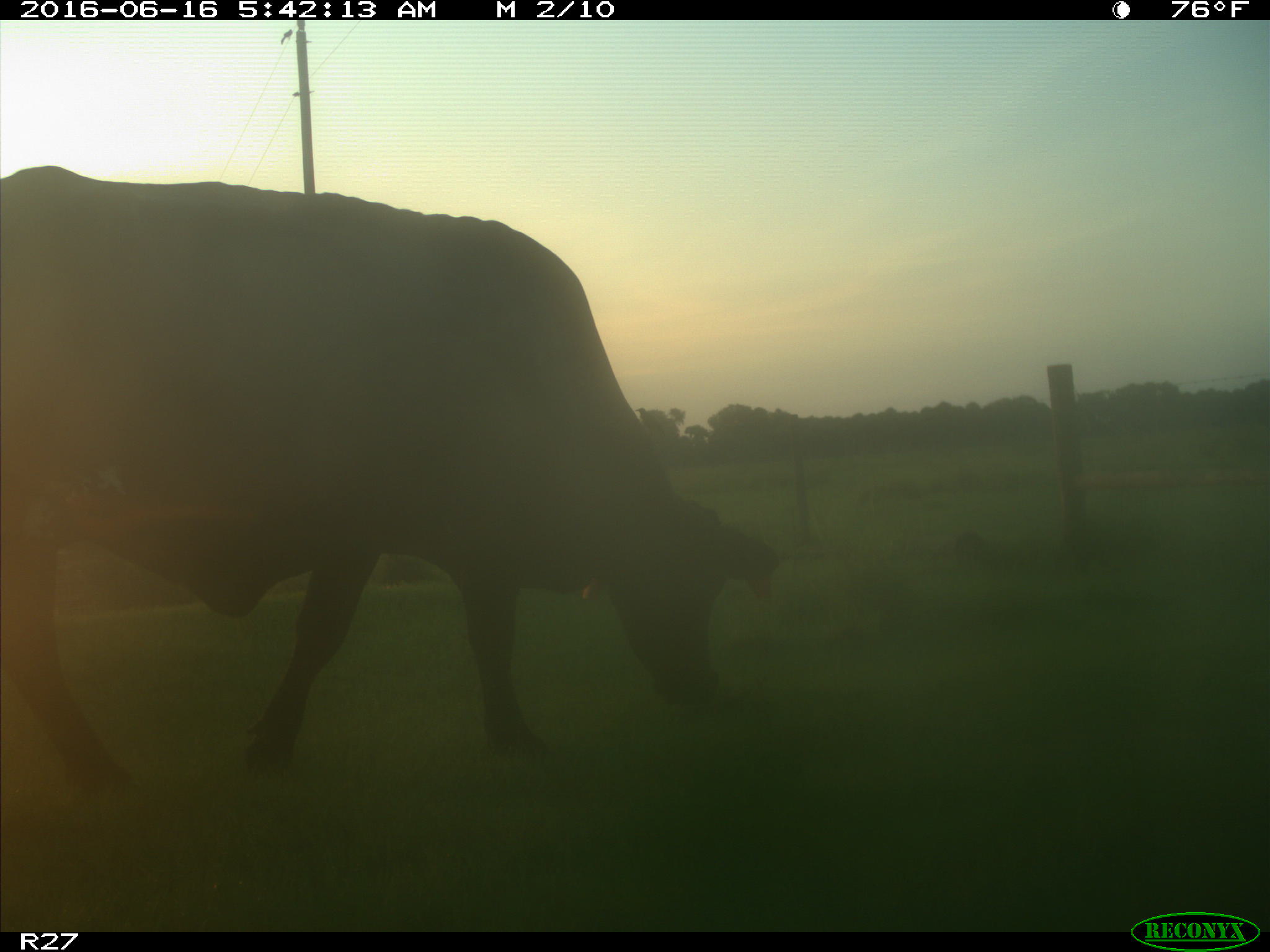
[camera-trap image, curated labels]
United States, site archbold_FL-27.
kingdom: Animalia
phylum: Chordata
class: Mammalia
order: Artiodactyla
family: Bovidae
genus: Bos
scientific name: Bos taurus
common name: domestic cow